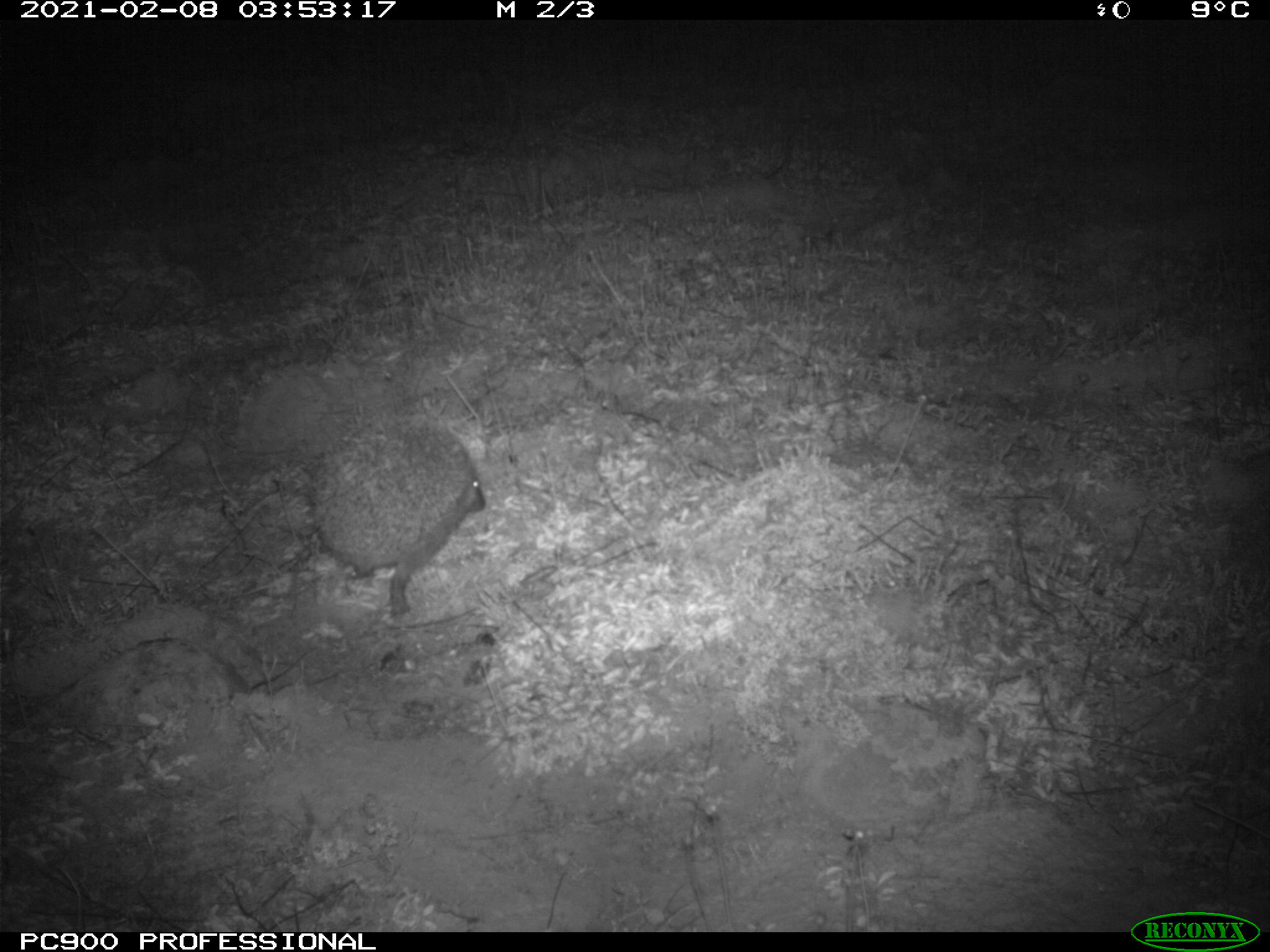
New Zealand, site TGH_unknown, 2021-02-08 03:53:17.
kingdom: Animalia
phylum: Chordata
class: Mammalia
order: Eulipotyphla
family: Erinaceidae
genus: Erinaceus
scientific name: Erinaceus europaeus europaeus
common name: european hedgehog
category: hedgehog